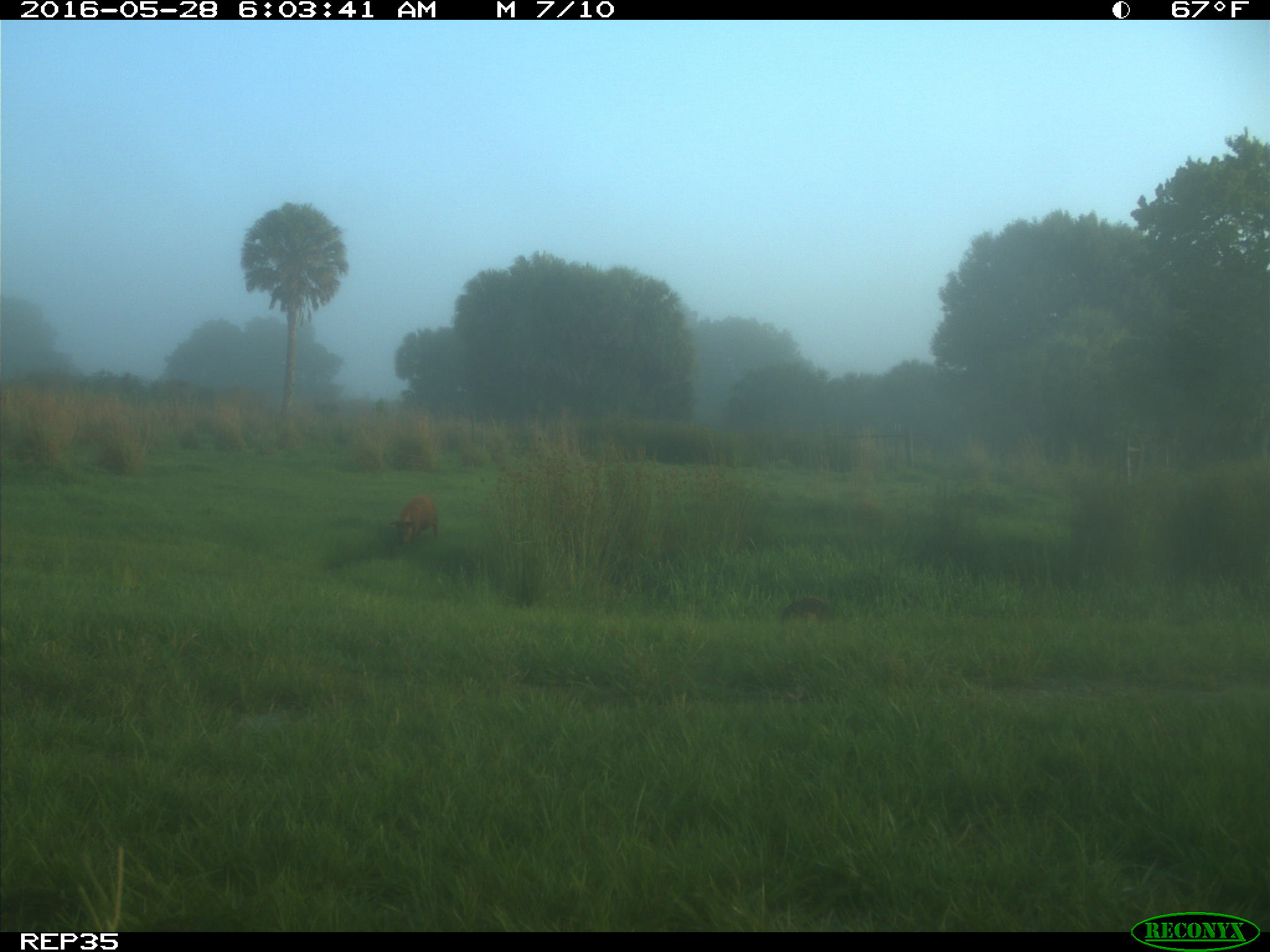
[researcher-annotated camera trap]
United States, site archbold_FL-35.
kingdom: Animalia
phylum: Chordata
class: Mammalia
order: Artiodactyla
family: Suidae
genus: Sus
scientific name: Sus scrofa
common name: wild boar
Sus scrofa (wild boar).